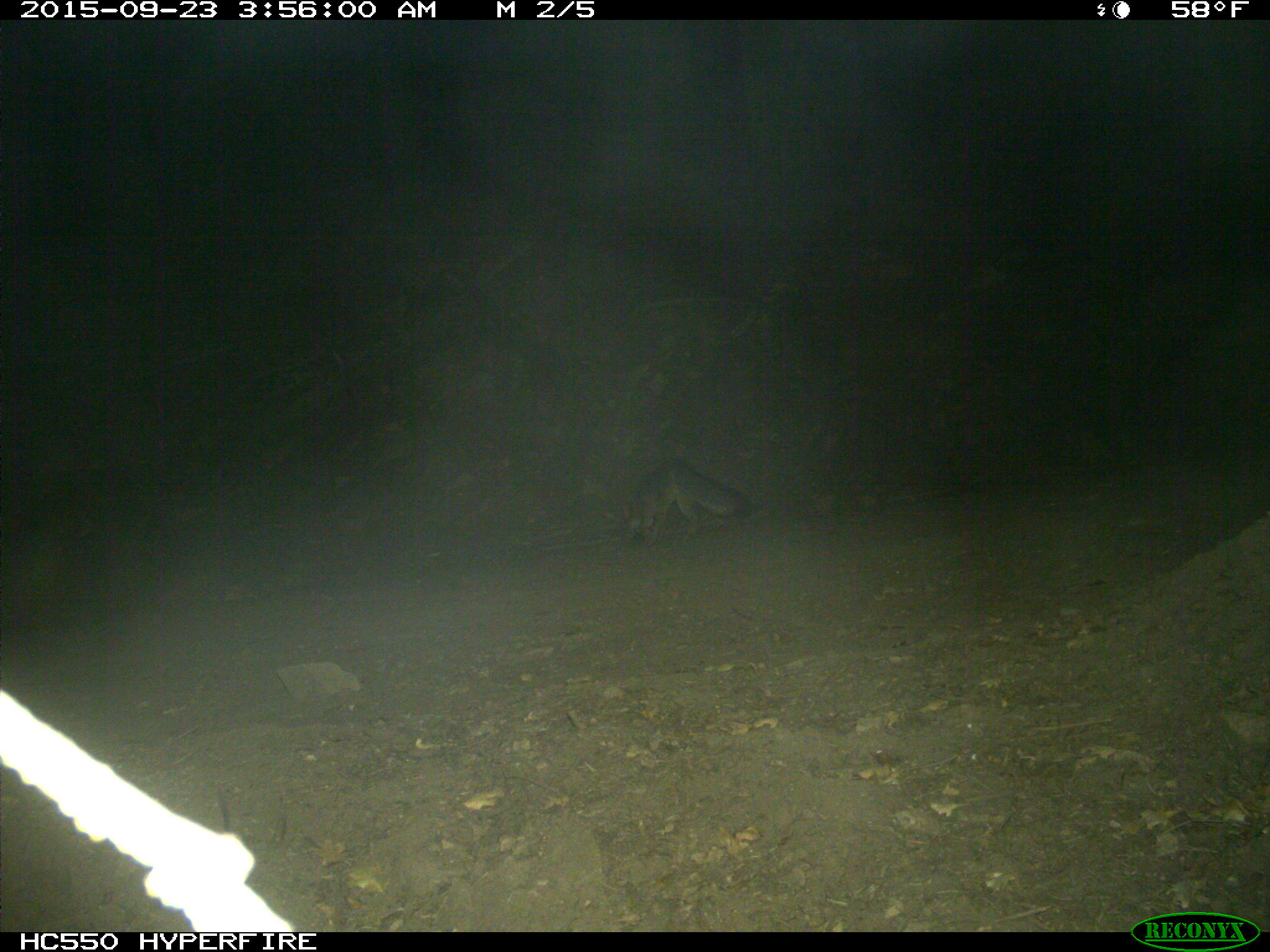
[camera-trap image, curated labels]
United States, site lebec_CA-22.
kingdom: Animalia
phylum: Chordata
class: Mammalia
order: Carnivora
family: Canidae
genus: Urocyon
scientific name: Urocyon cinereoargenteus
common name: gray fox